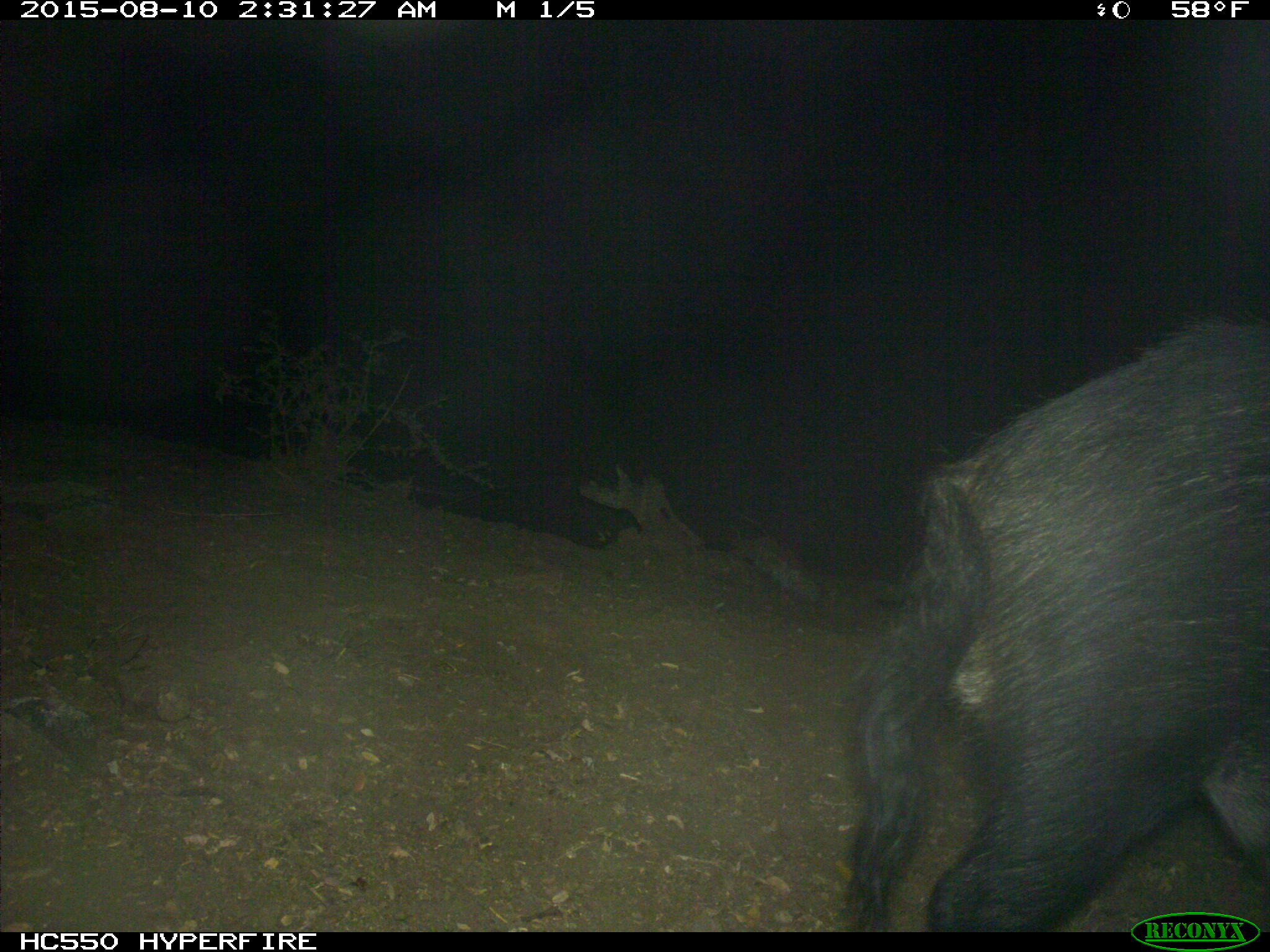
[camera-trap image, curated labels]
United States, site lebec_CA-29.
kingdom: Animalia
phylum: Chordata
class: Mammalia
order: Artiodactyla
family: Suidae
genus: Sus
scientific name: Sus scrofa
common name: wild boar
Sus scrofa (wild boar).